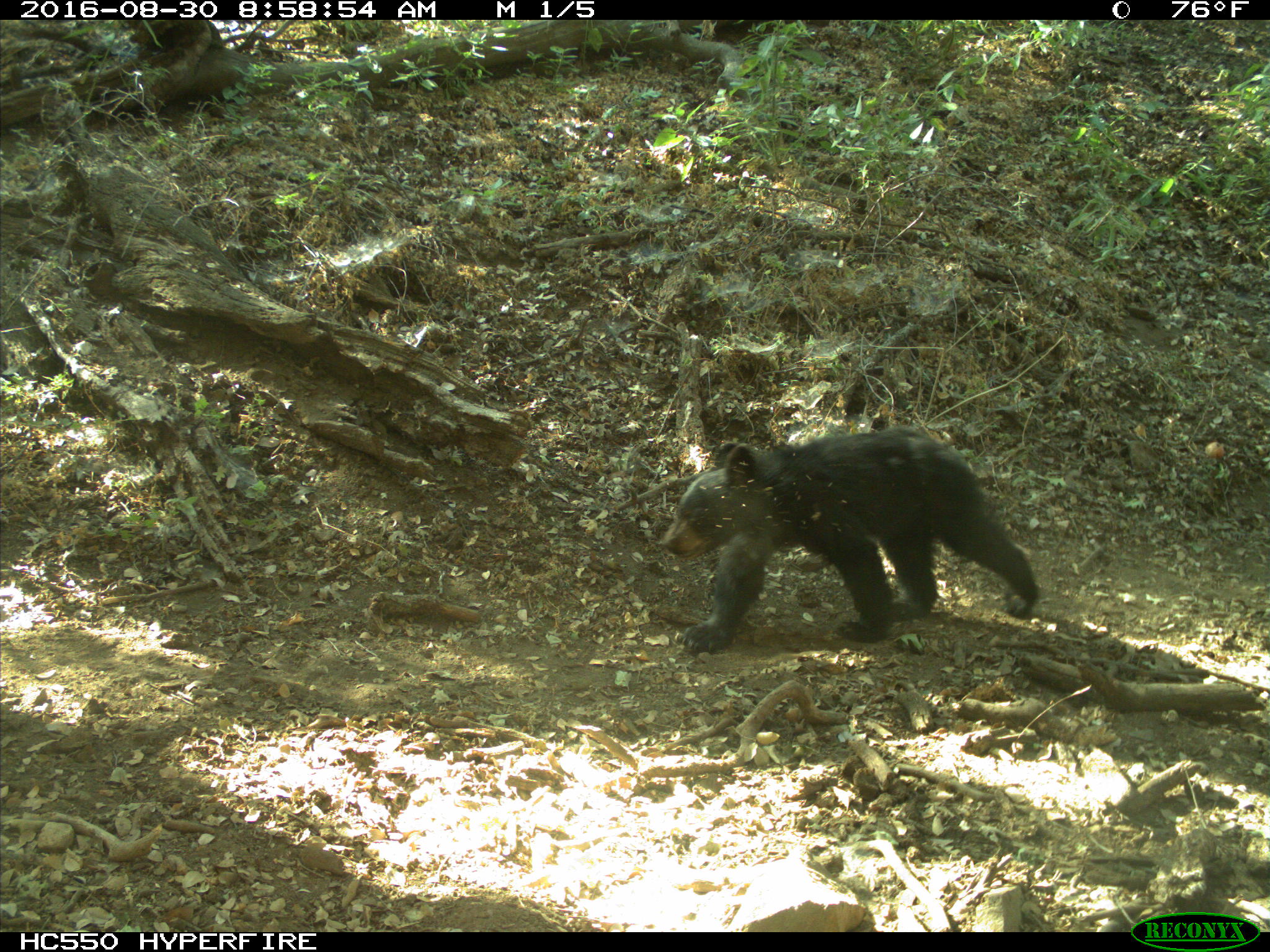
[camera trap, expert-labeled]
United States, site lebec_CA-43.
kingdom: Animalia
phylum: Chordata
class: Mammalia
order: Carnivora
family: Ursidae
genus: Ursus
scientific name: Ursus americanus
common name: american black bear